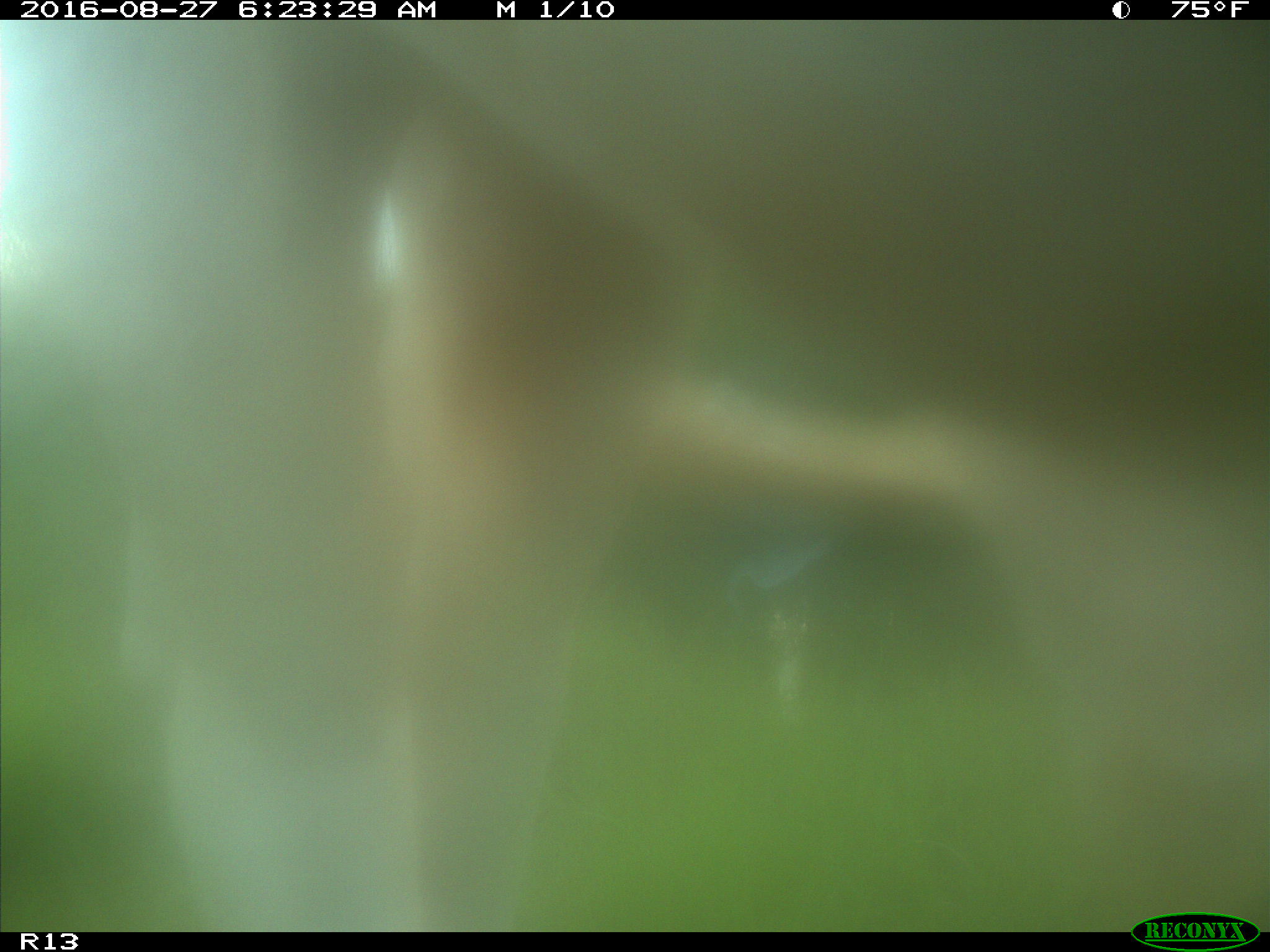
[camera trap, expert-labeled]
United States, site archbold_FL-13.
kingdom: Animalia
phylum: Chordata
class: Mammalia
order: Artiodactyla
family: Bovidae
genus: Bos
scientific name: Bos taurus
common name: domestic cow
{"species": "Bos taurus (domestic cow)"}